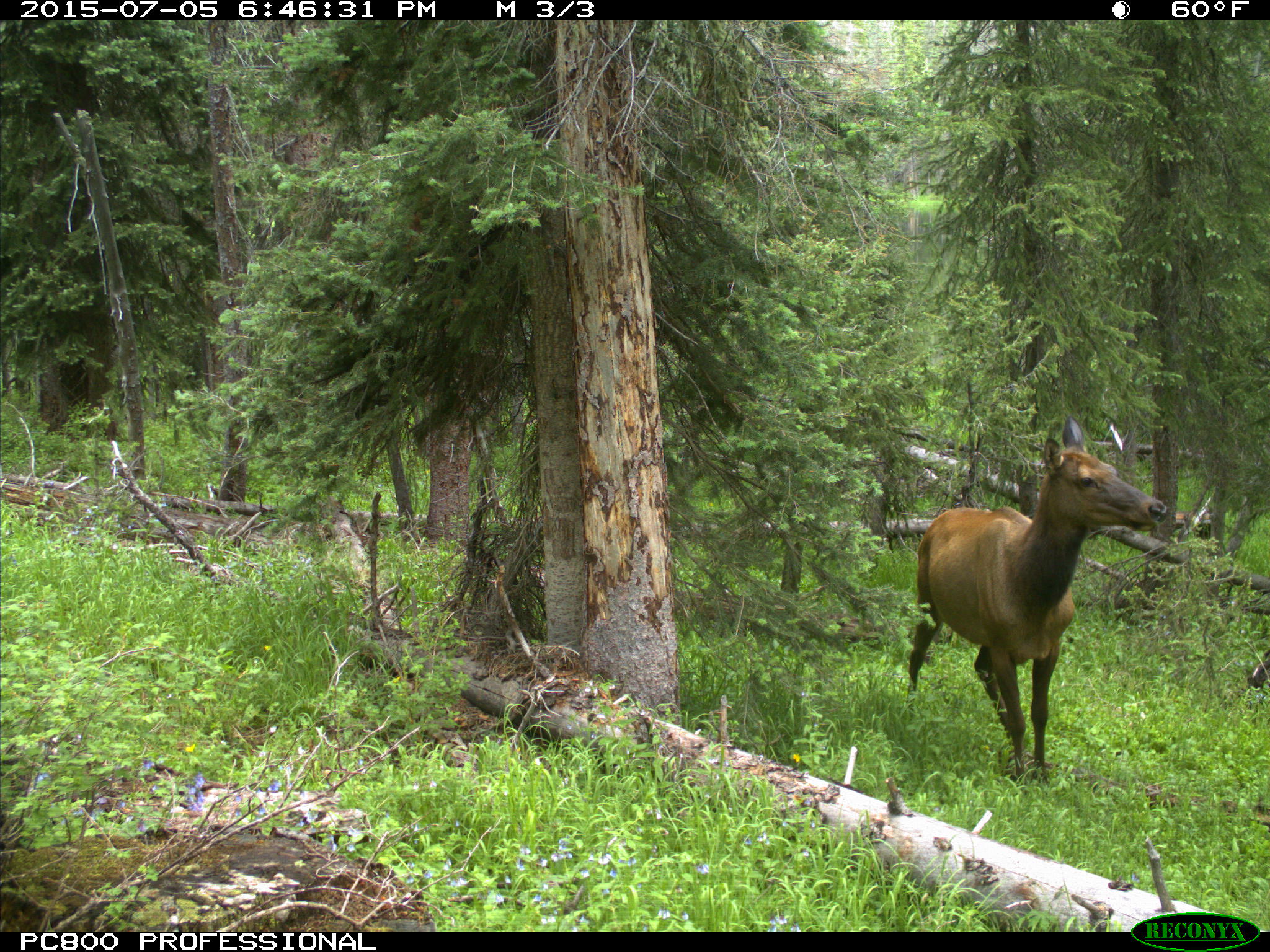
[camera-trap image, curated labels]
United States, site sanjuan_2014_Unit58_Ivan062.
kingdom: Animalia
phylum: Chordata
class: Mammalia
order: Artiodactyla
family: Cervidae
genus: Cervus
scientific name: Cervus elaphus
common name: red deer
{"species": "Cervus elaphus (red deer)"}